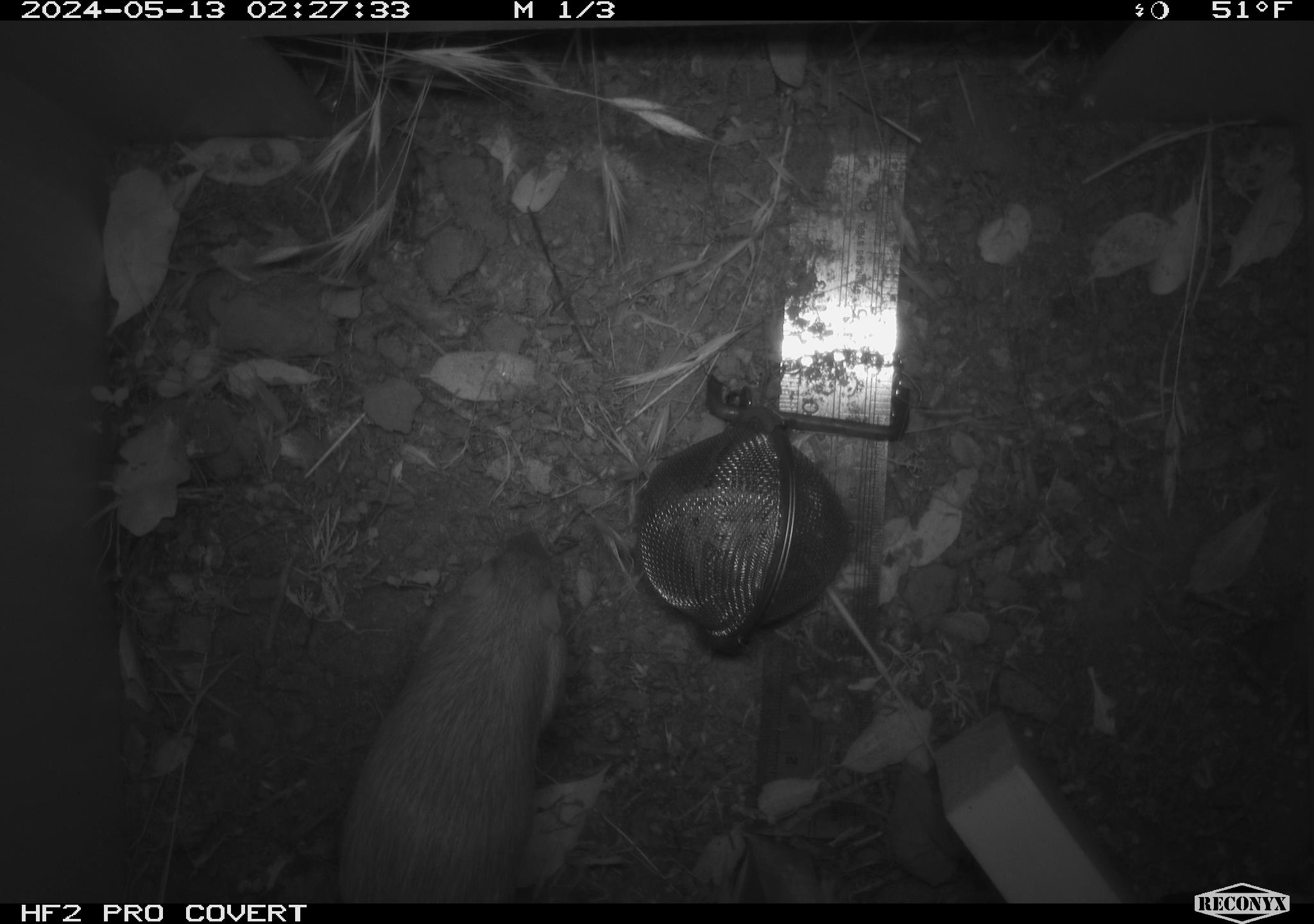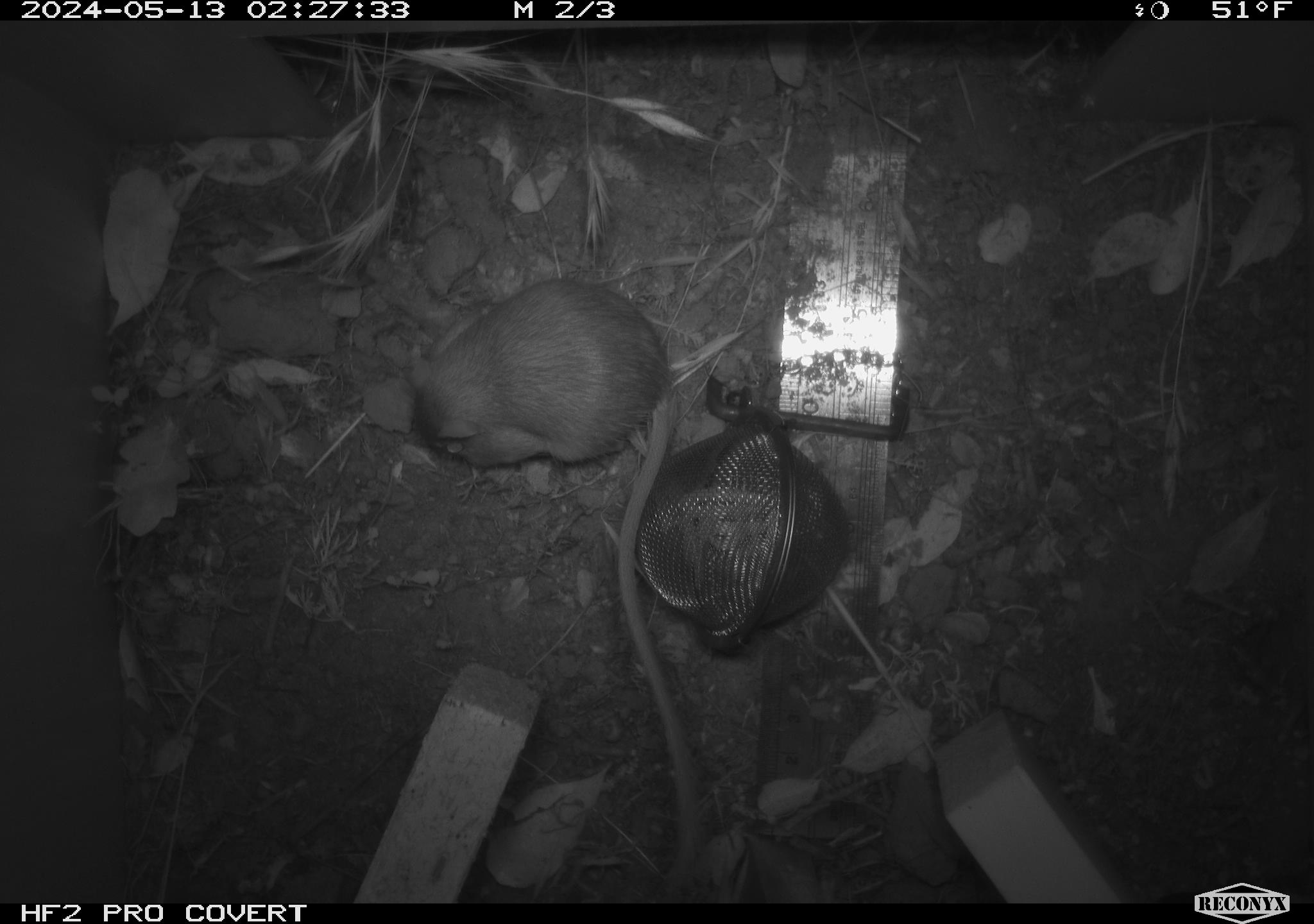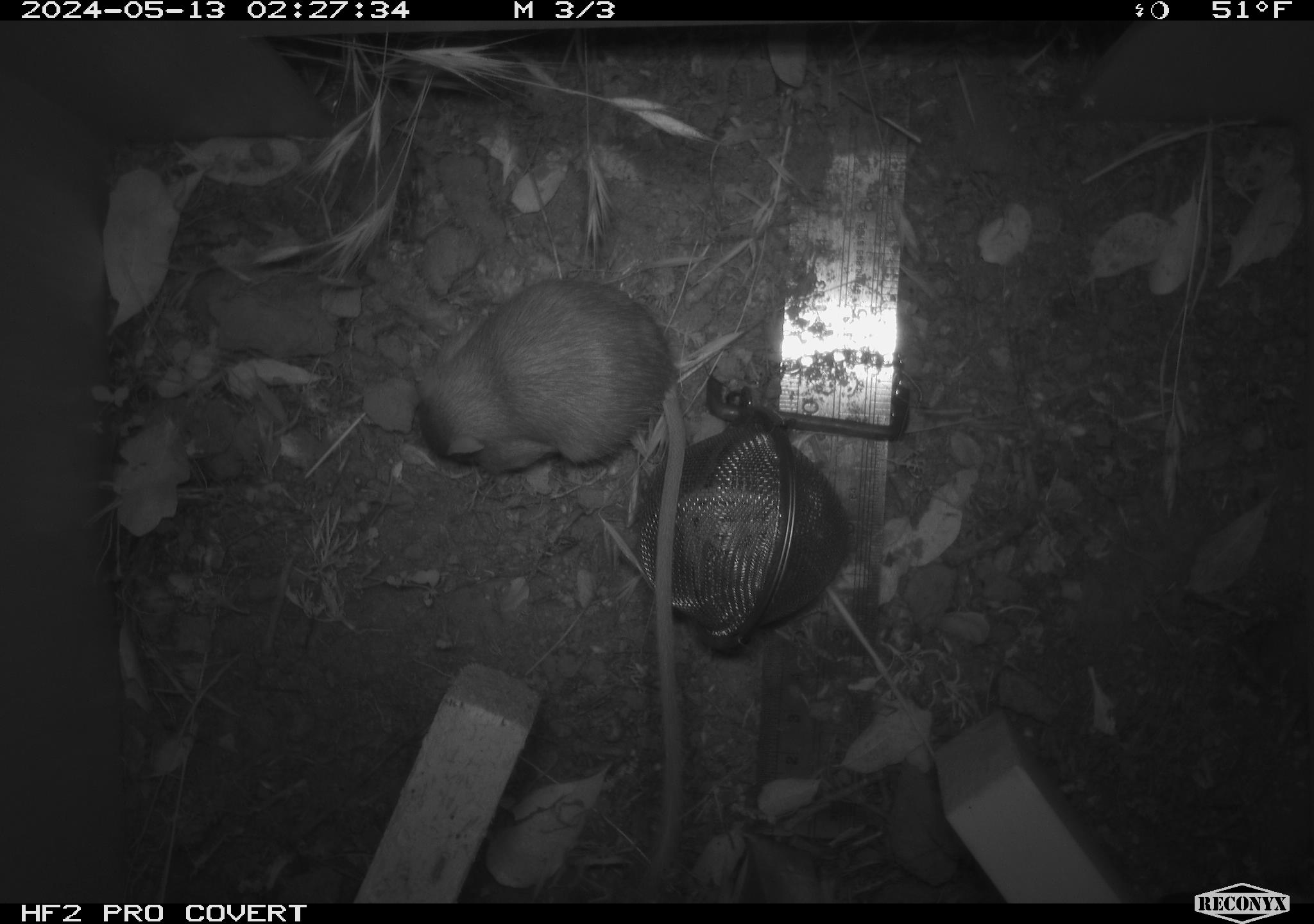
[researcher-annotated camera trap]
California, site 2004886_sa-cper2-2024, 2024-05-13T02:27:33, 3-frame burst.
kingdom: Animalia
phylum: Chordata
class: Mammalia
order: Rodentia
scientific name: Rodentia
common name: rodent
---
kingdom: Animalia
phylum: Chordata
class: Mammalia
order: Rodentia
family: Heteromyidae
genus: Dipodomys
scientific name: Dipodomys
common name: kangaroo rats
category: dipodomys species